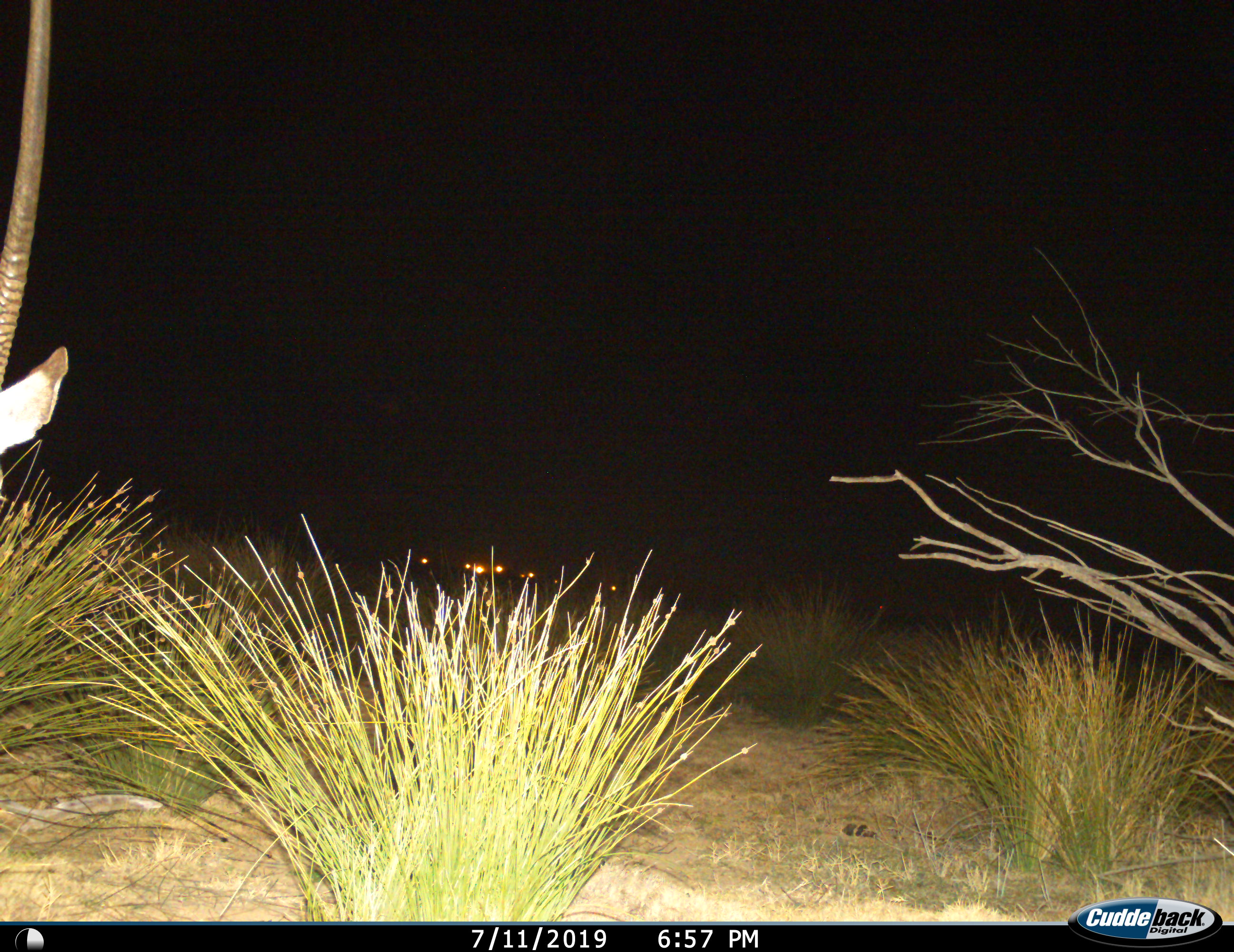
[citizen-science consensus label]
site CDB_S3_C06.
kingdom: Animalia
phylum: Chordata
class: Mammalia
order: Artiodactyla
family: Bovidae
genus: Oryx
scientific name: Oryx gazella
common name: gemsbok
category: oryx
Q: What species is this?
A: Oryx (gemsbok) (Oryx gazella).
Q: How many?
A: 1.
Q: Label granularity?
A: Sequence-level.